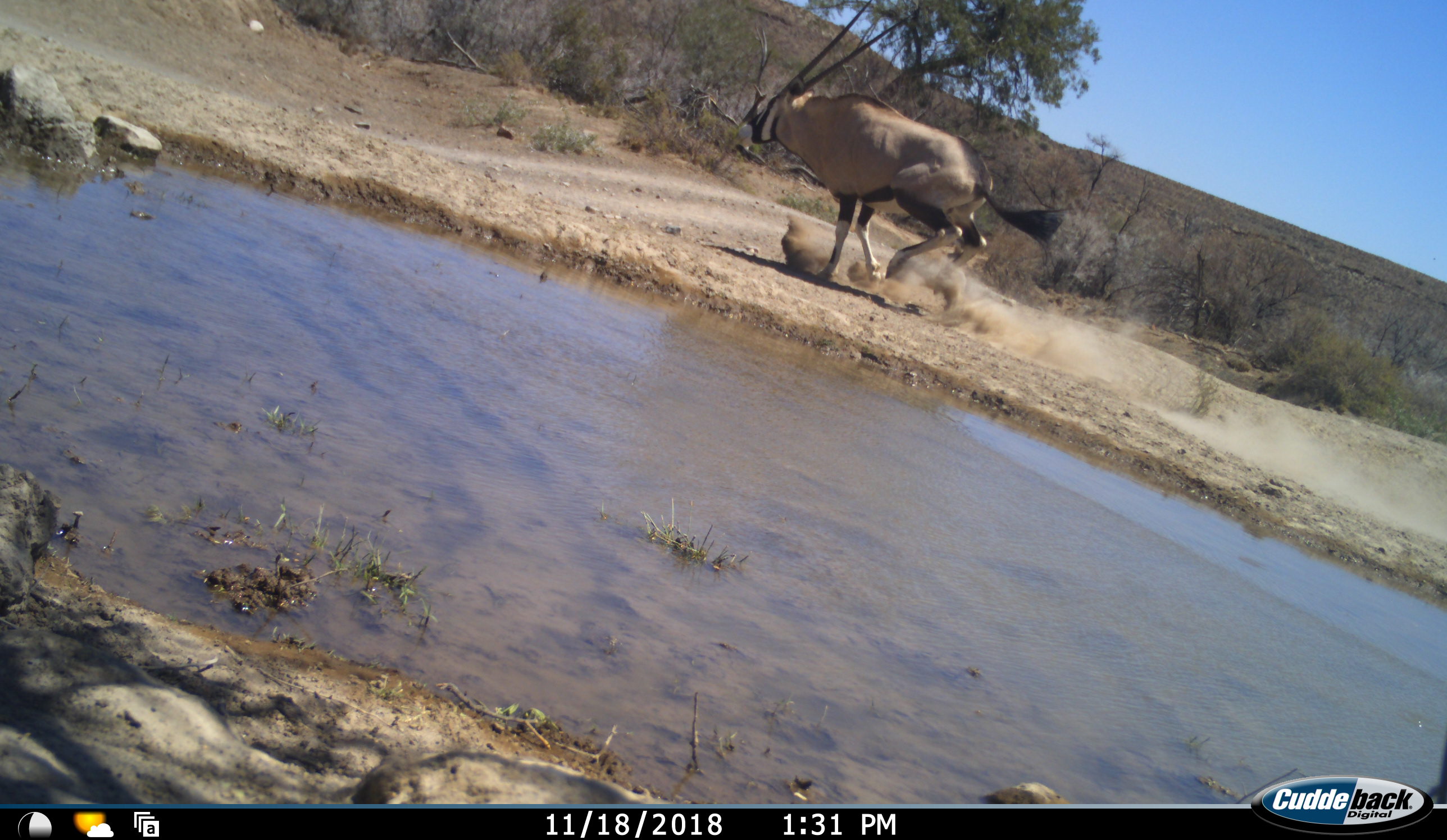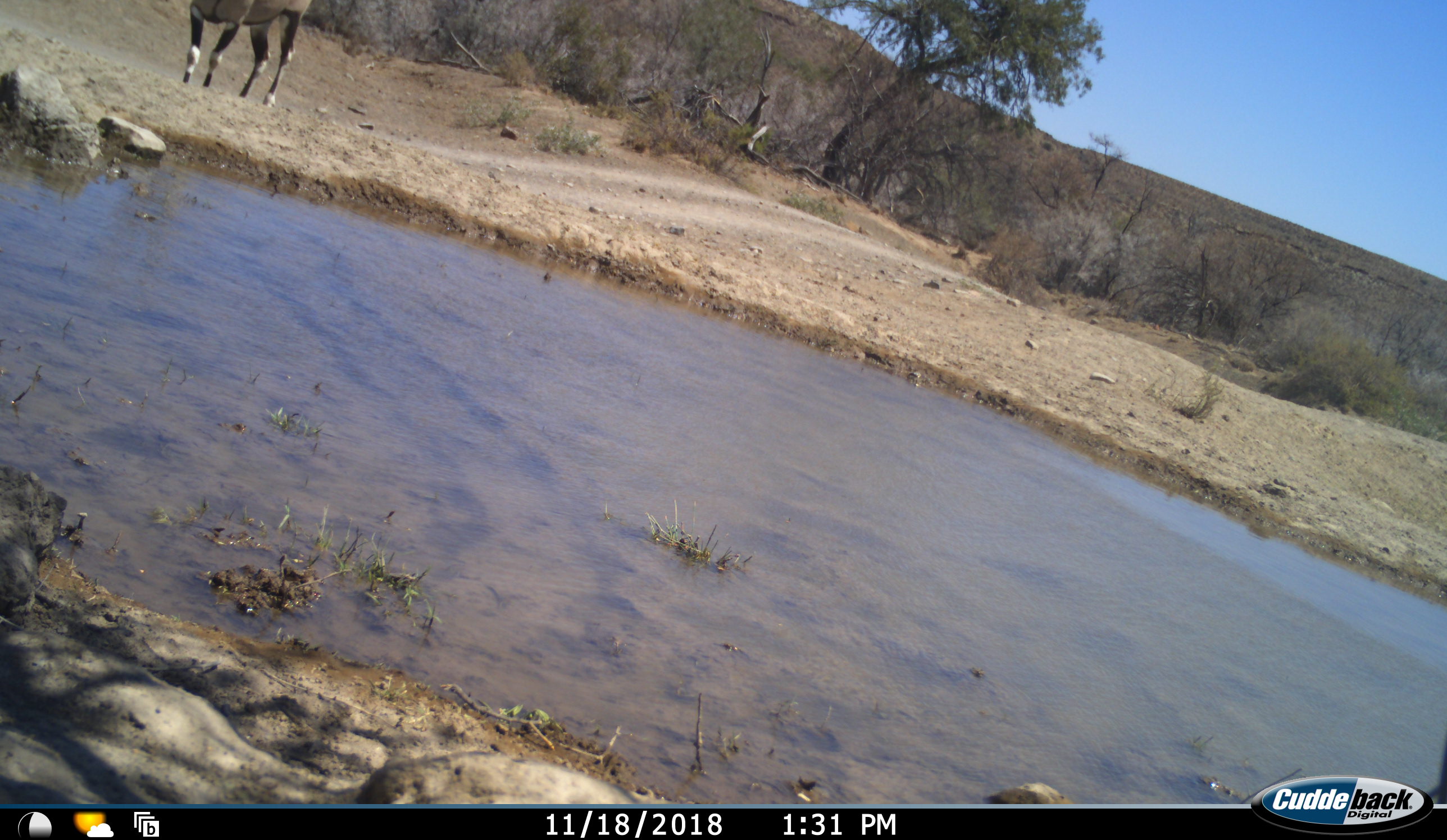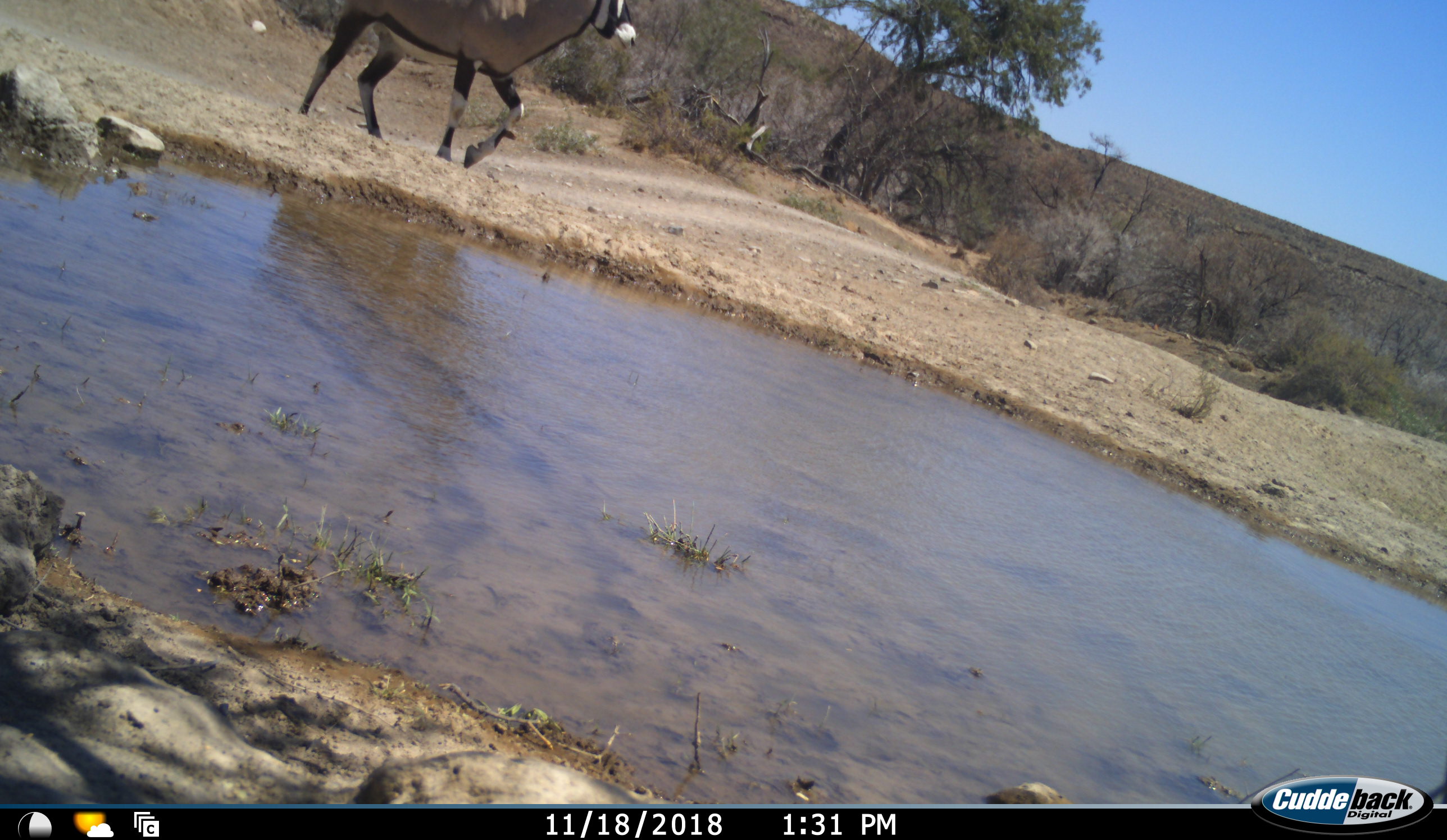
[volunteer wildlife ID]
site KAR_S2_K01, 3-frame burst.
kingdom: Animalia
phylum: Chordata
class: Mammalia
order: Artiodactyla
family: Bovidae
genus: Oryx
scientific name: Oryx gazella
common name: gemsbok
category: oryx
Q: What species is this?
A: Oryx (gemsbok) (Oryx gazella).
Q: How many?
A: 1.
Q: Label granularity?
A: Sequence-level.